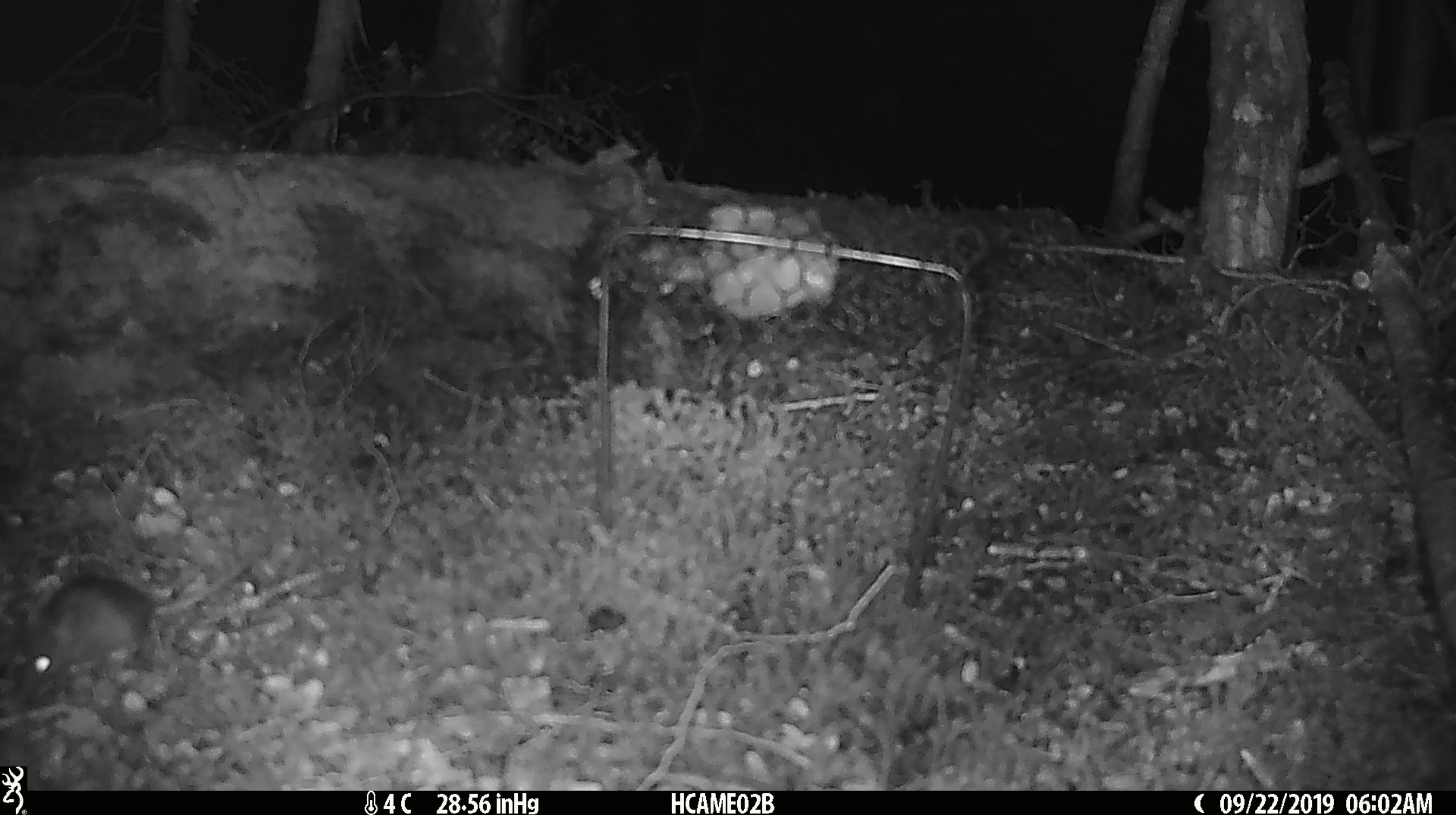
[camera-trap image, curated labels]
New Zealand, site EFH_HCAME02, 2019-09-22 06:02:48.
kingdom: Animalia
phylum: Chordata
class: Mammalia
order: Rodentia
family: Muridae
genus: Mus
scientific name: Mus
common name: mouse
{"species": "mouse (Mus)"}